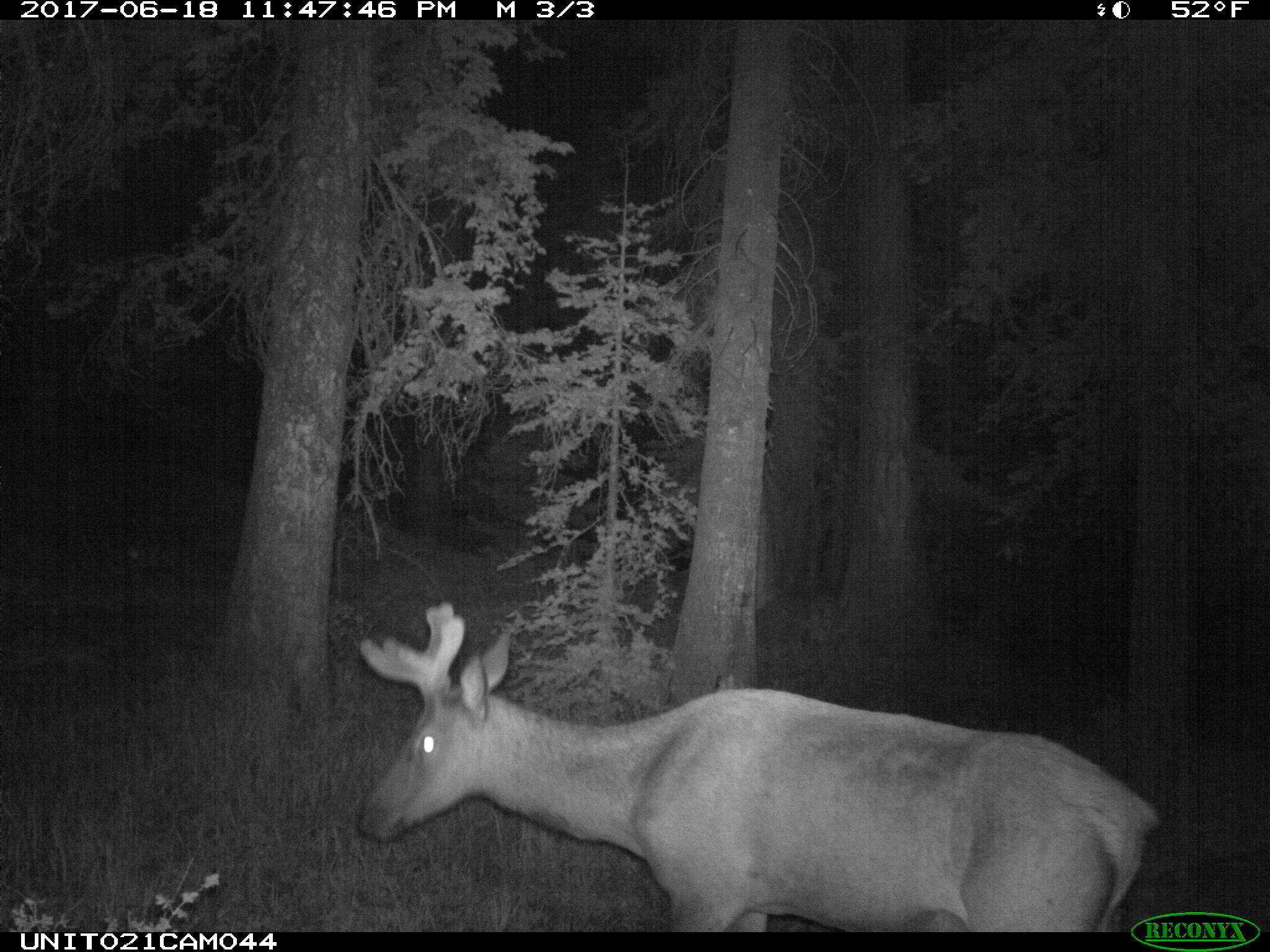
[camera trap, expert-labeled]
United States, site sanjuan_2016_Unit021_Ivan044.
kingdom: Animalia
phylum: Chordata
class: Mammalia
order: Artiodactyla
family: Cervidae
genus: Cervus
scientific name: Cervus elaphus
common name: red deer